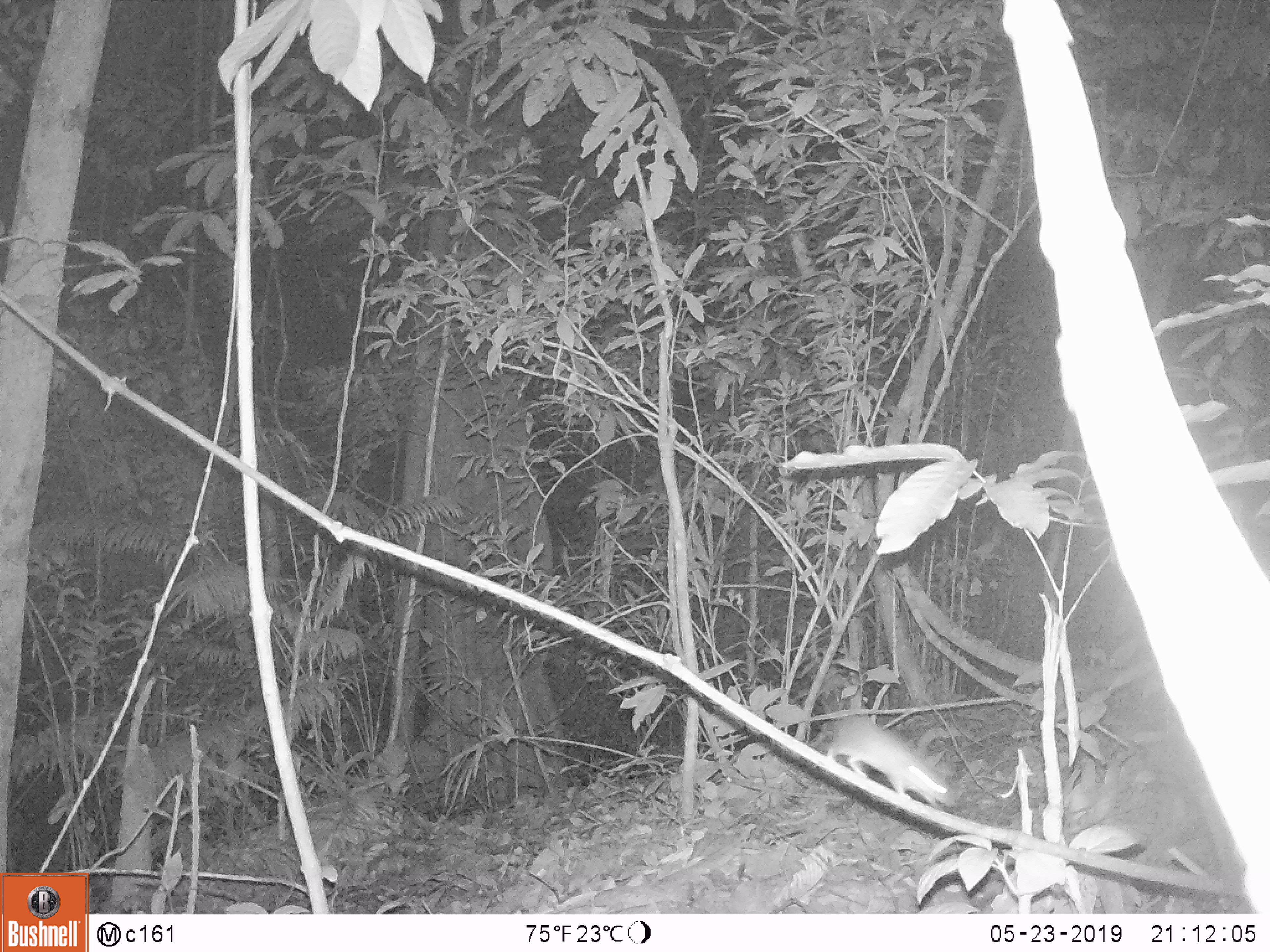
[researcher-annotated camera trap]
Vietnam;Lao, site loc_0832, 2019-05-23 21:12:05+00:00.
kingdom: Animalia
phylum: Chordata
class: Mammalia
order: Rodentia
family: Muridae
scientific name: Muridae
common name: old-world mice and rats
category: unidentified murid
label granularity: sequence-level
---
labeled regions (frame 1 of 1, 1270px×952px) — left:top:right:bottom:
unidentified murid: 813:715:952:808